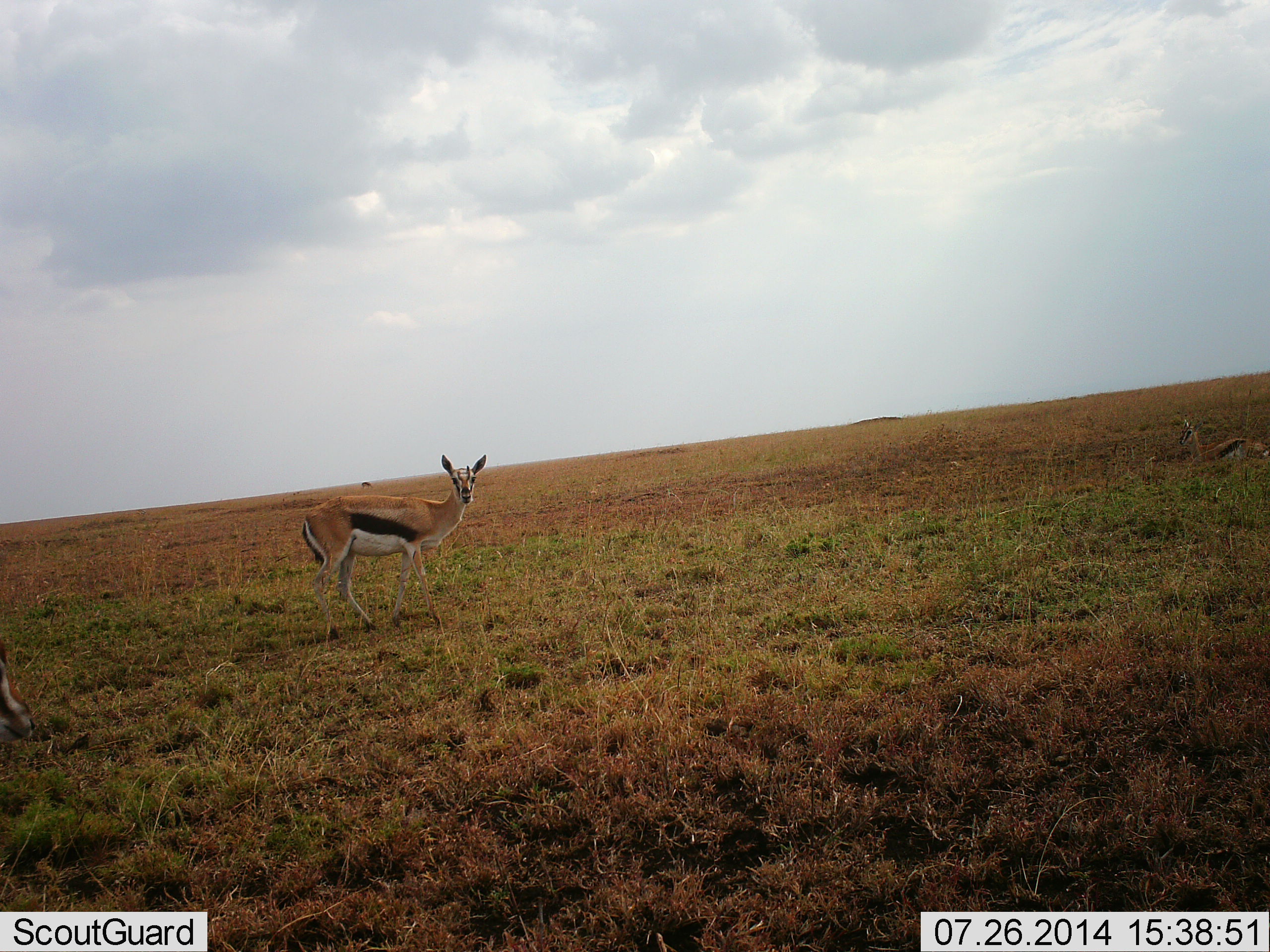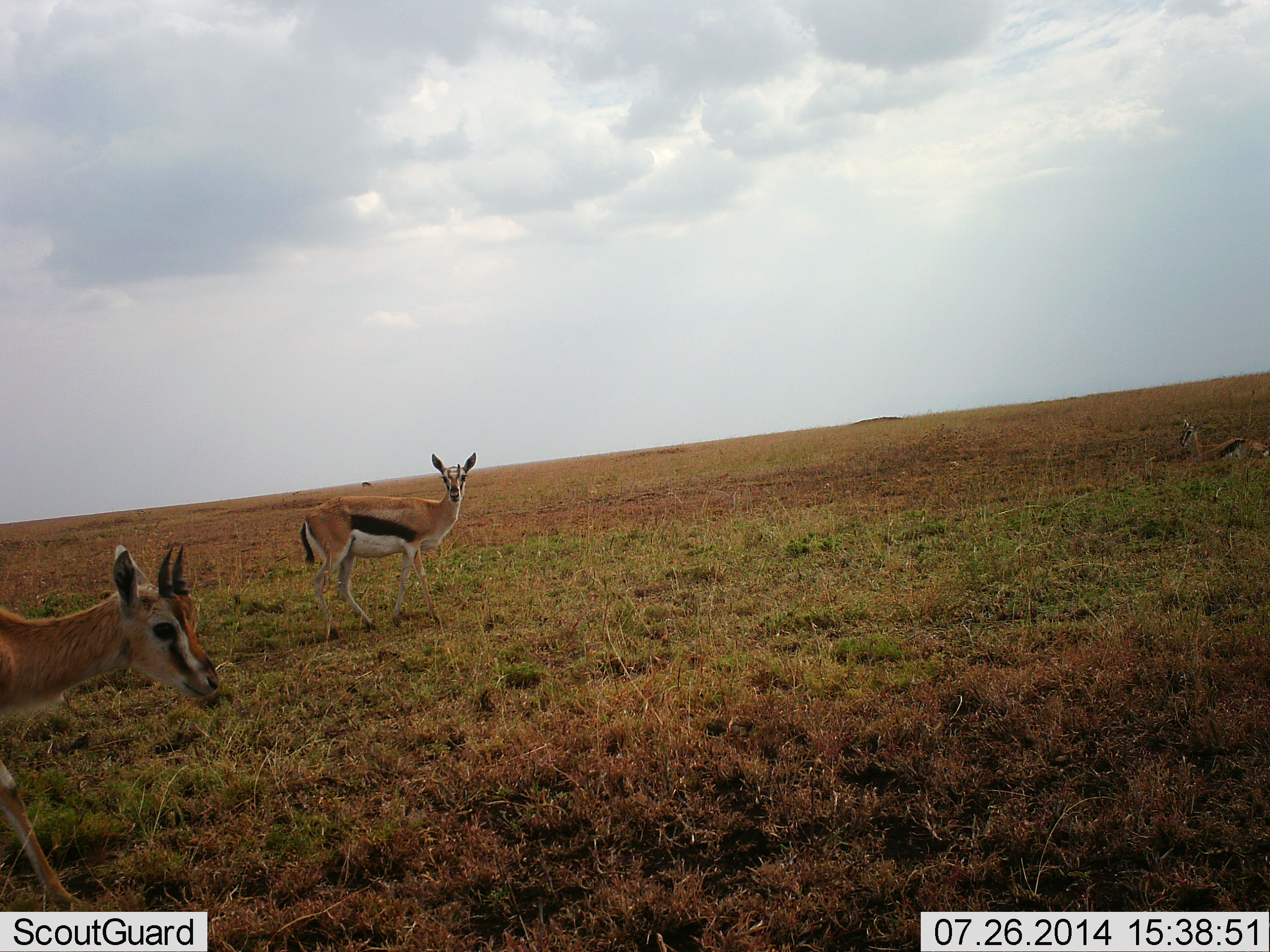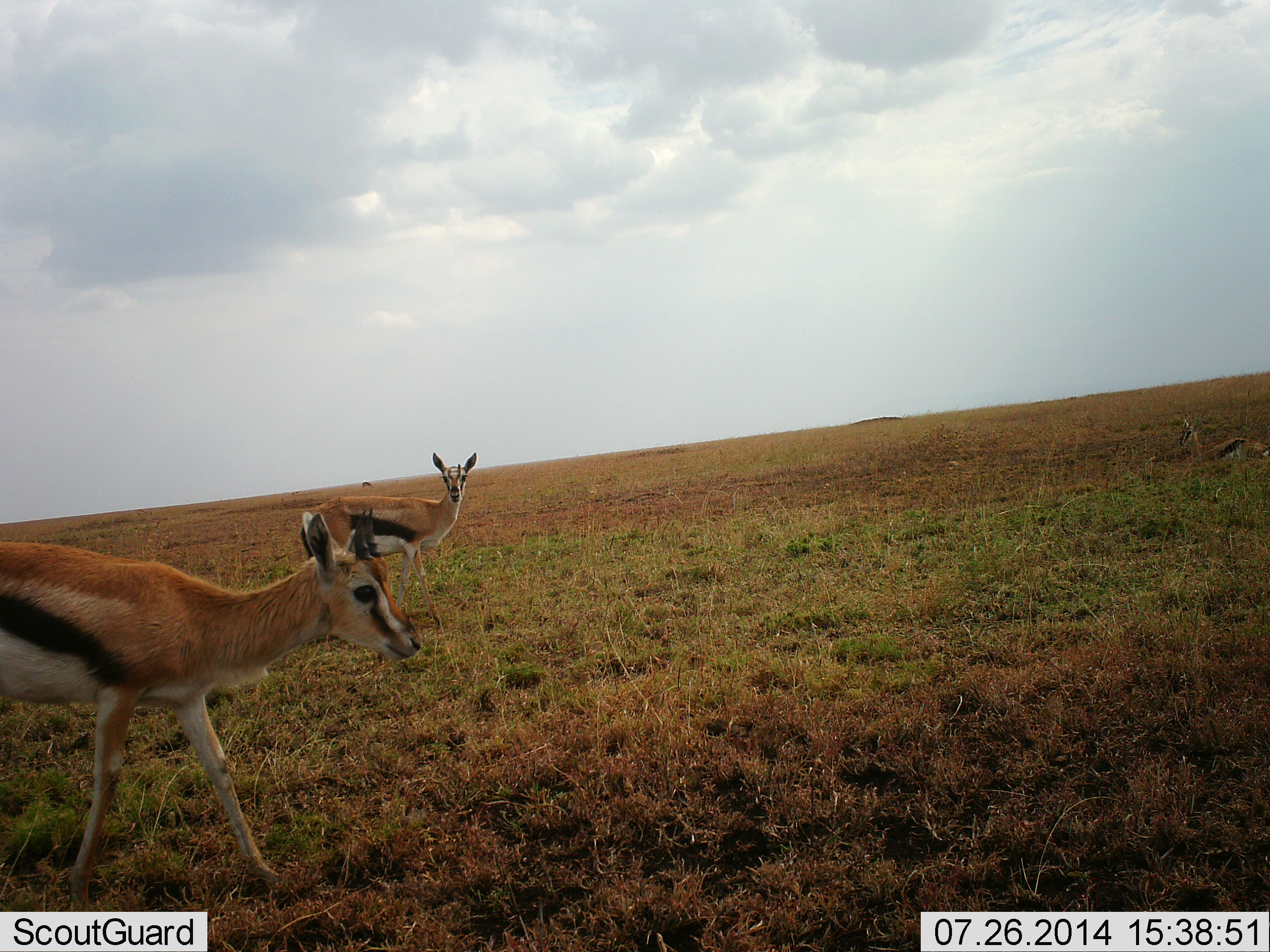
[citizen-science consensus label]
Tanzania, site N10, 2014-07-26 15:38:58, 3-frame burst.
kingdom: Animalia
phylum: Chordata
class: Mammalia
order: Artiodactyla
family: Bovidae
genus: Eudorcas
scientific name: Eudorcas thomsonii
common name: thomson's gazelle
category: gazellethomsons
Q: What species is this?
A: Gazellethomsons (thomson's gazelle) (Eudorcas thomsonii).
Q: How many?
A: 2.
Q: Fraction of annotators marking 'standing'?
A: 100%.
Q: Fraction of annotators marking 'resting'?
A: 10%.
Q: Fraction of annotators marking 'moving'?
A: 80%.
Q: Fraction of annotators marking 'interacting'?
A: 0%.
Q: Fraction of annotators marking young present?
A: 10%.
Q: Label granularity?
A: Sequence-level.